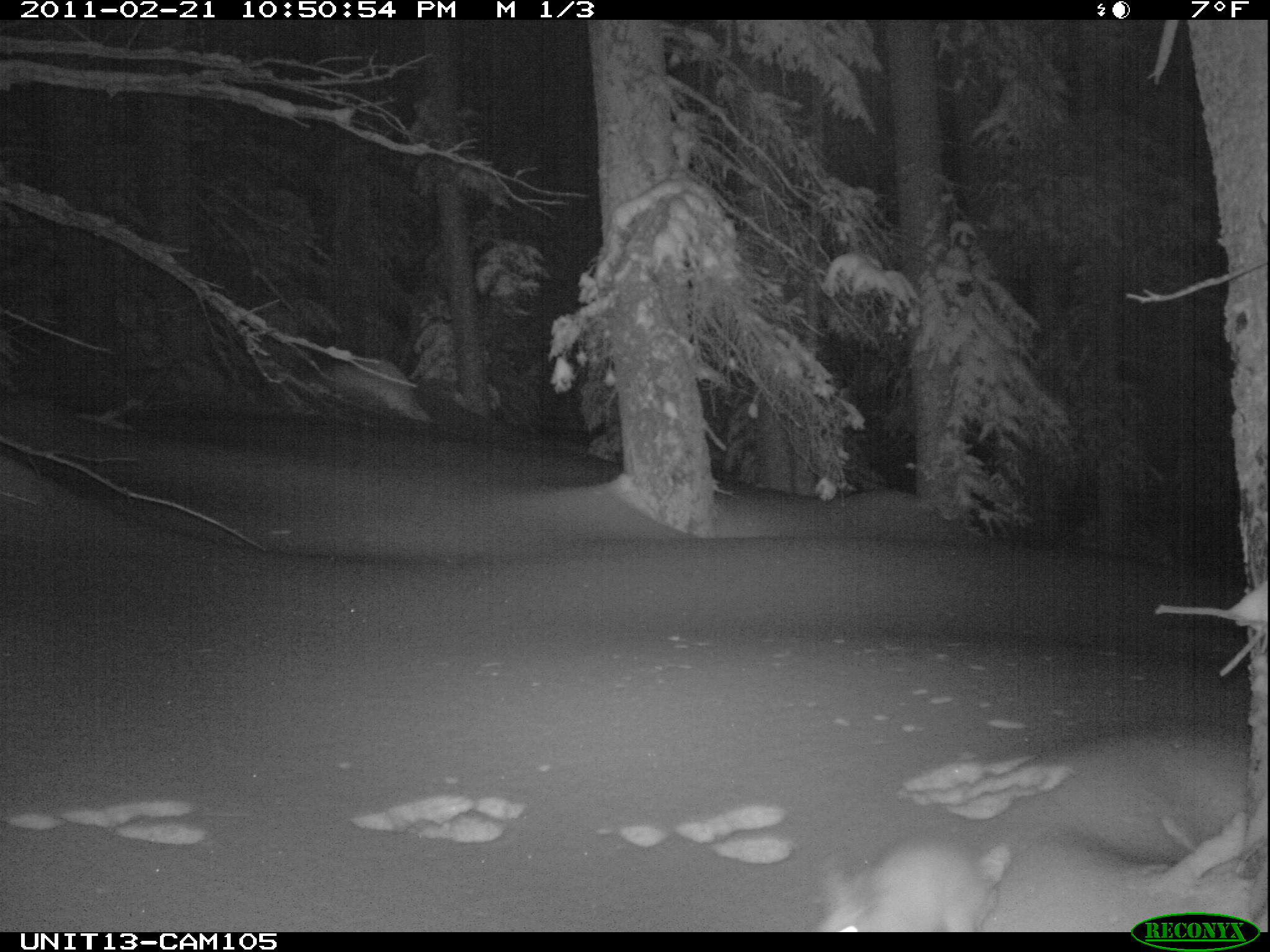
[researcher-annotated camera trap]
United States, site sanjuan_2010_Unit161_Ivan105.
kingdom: Animalia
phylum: Chordata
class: Mammalia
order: Lagomorpha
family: Leporidae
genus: Lepus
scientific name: Lepus americanus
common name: snowshoe hare